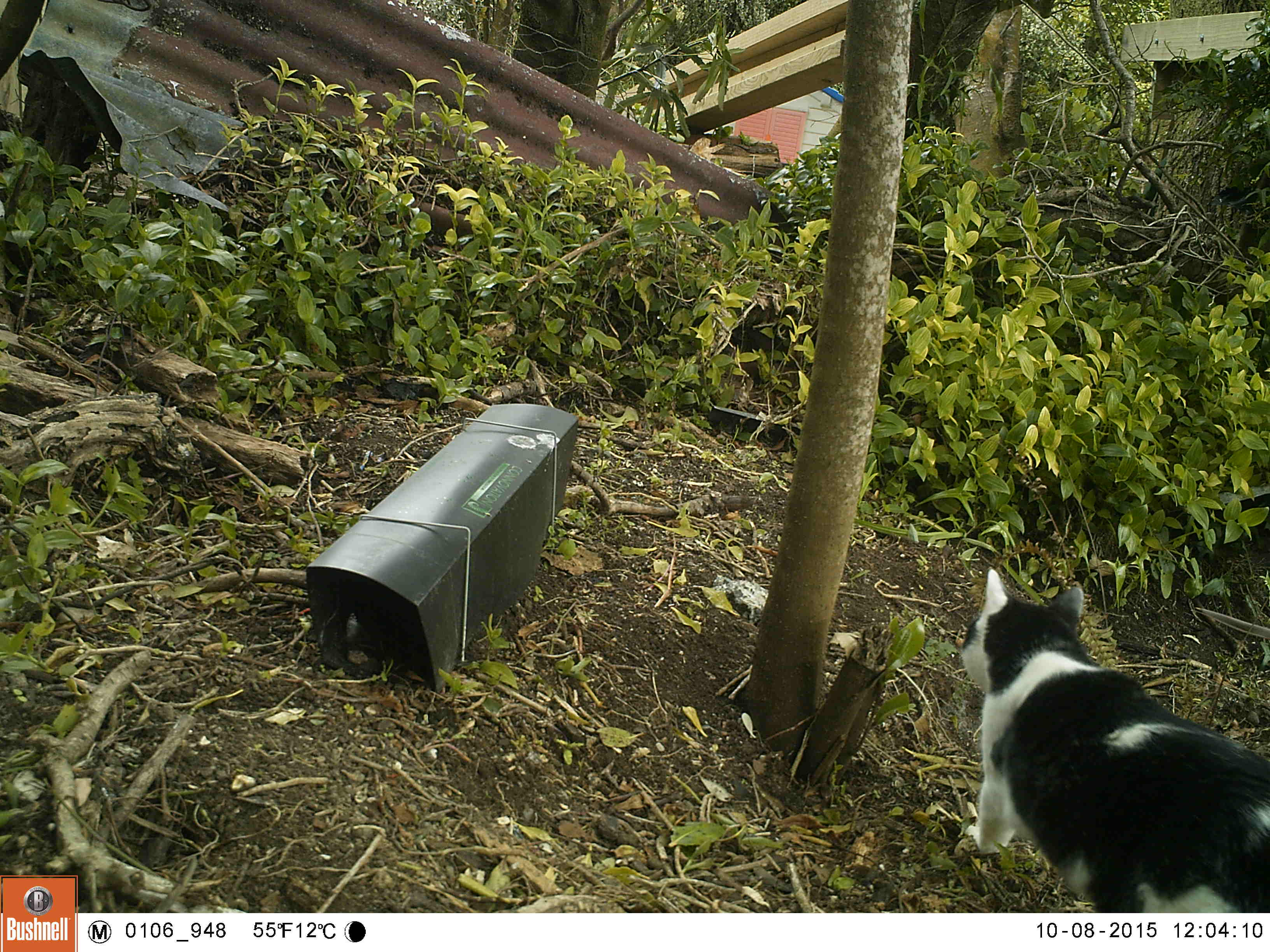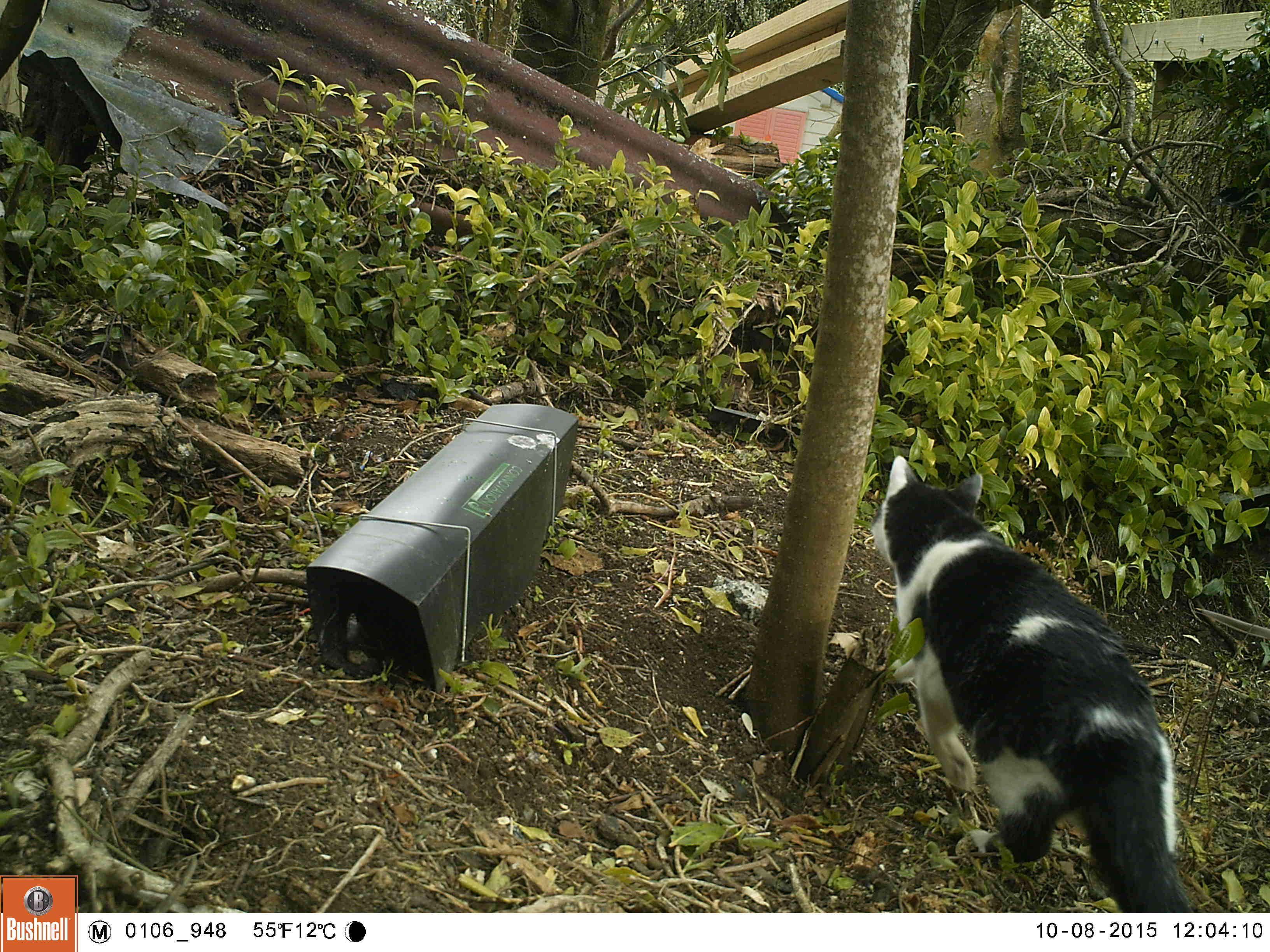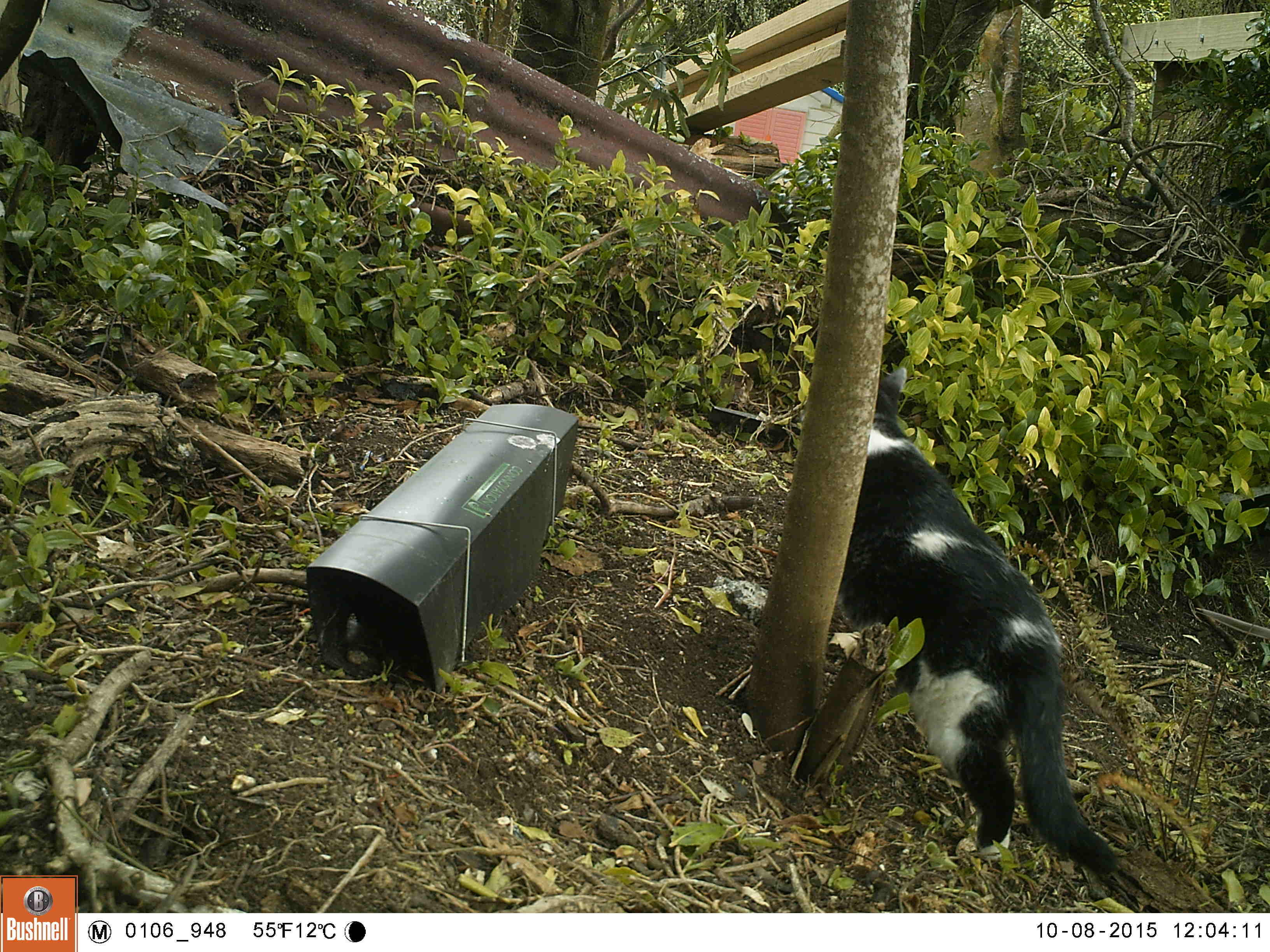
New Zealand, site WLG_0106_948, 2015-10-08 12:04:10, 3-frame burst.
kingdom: Animalia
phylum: Chordata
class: Mammalia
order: Carnivora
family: Felidae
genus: Felis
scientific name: Felis catus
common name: domestic cat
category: cat